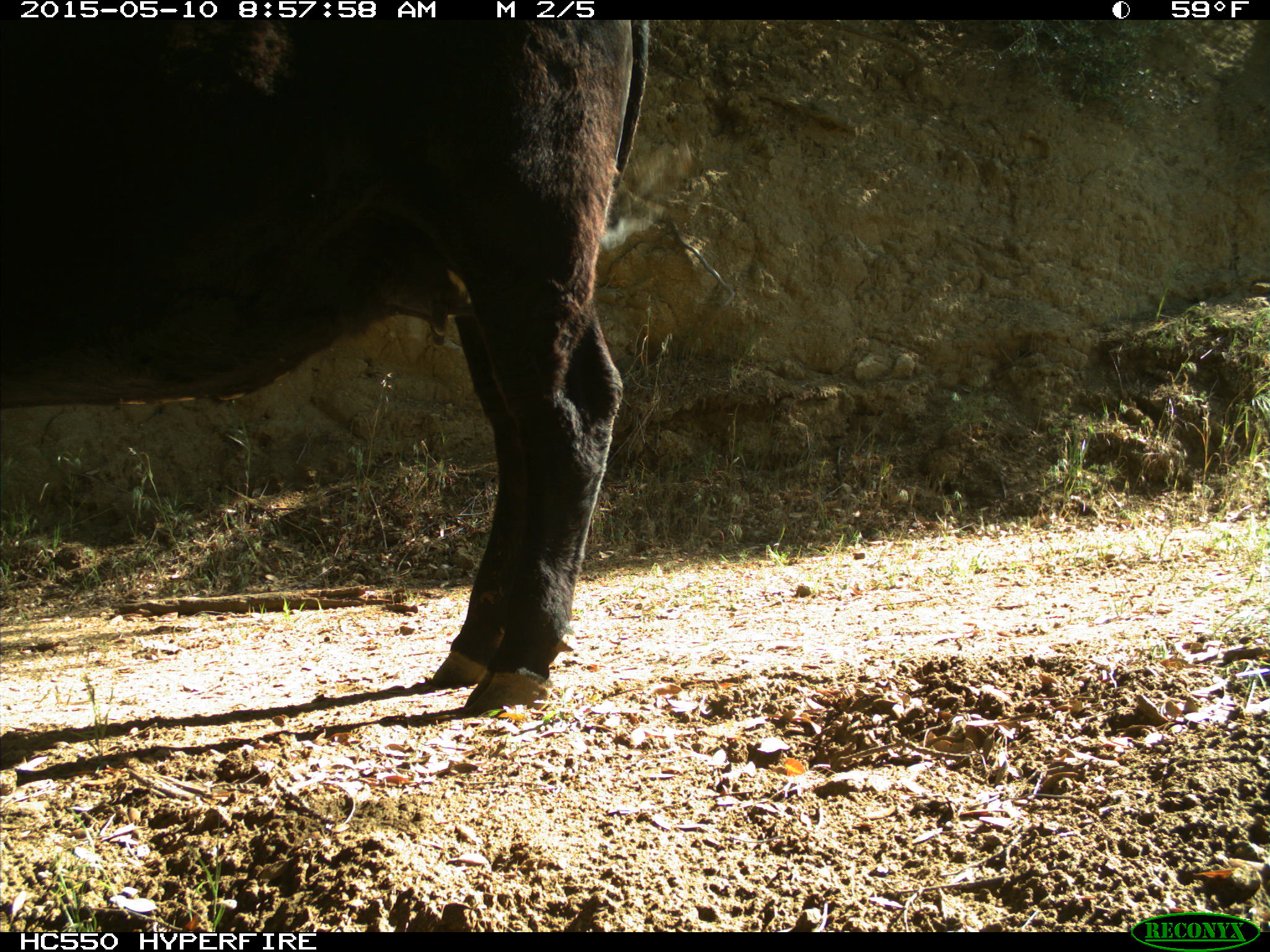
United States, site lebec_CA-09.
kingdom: Animalia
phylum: Chordata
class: Mammalia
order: Artiodactyla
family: Bovidae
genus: Bos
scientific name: Bos taurus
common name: domestic cow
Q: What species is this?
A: Bos taurus (domestic cow).